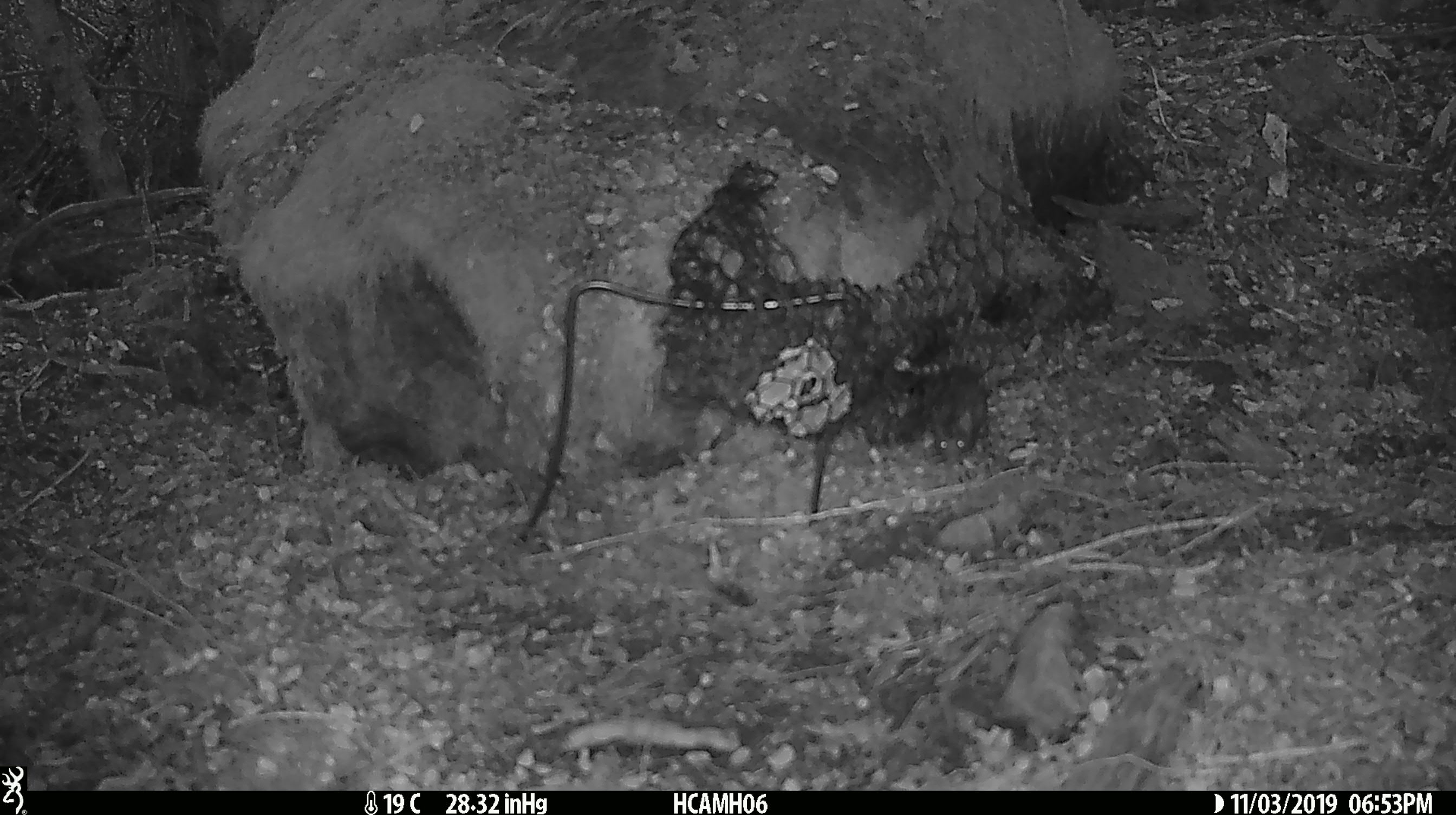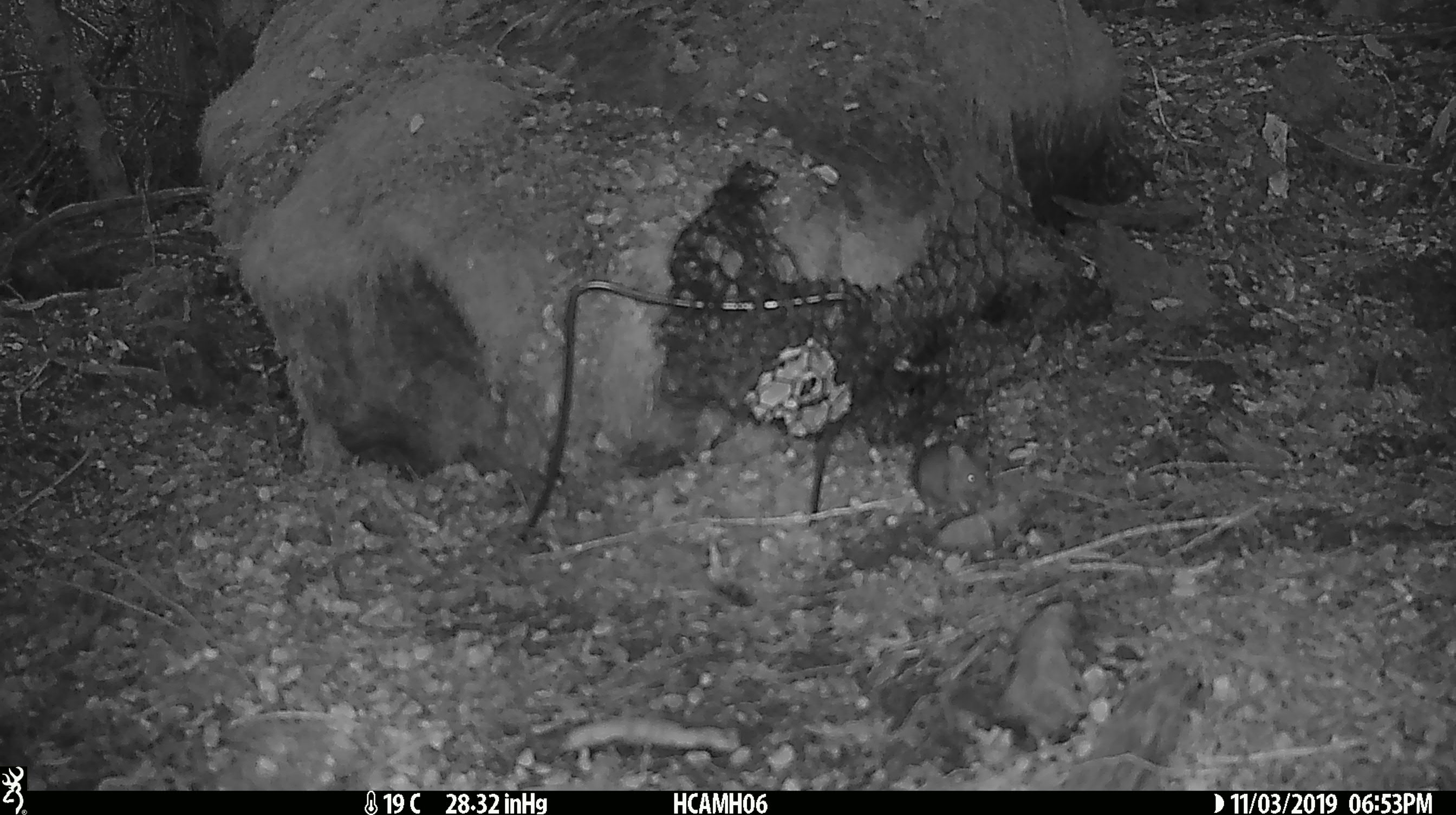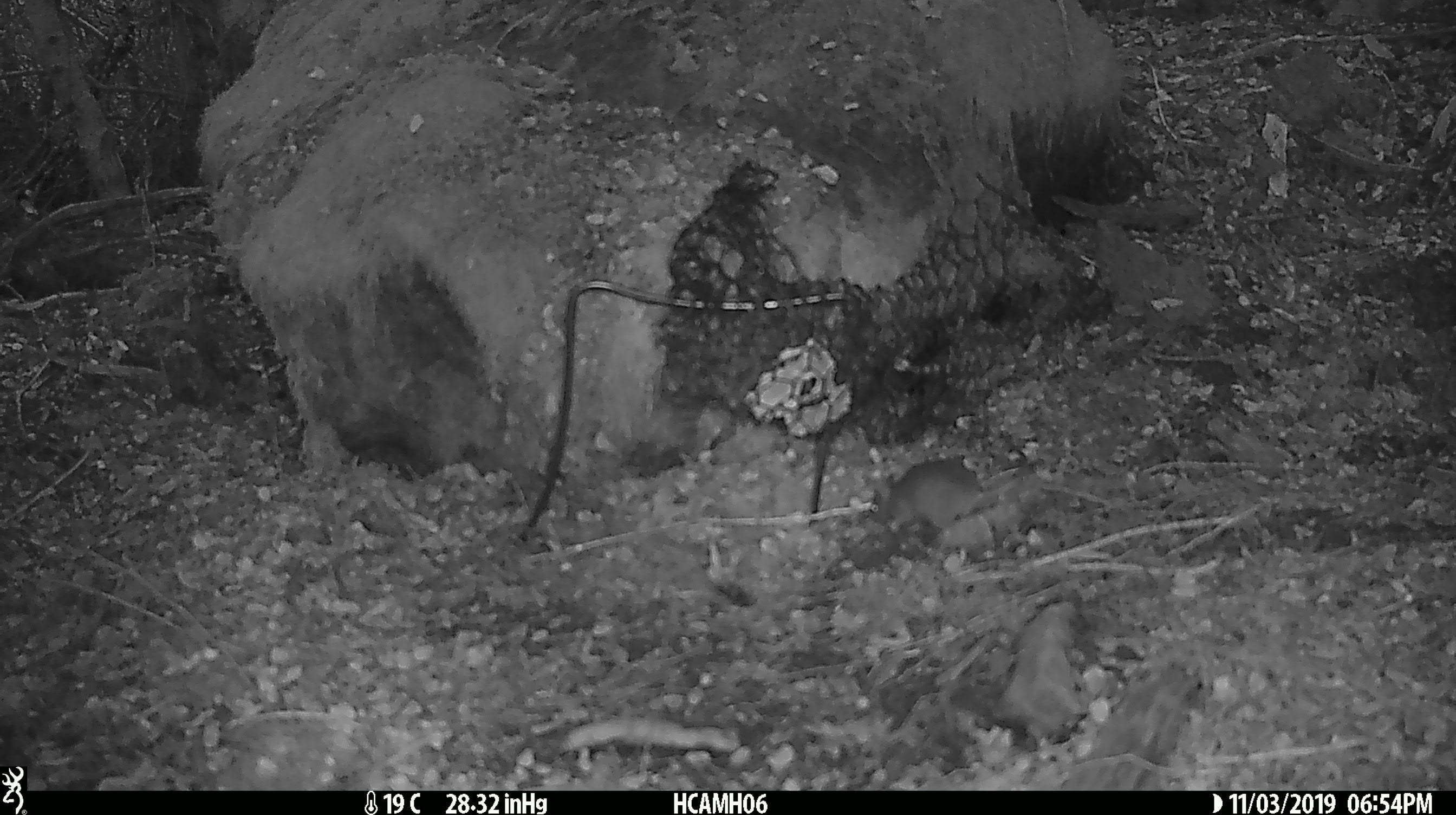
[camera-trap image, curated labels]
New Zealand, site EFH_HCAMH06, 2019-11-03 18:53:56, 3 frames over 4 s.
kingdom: Animalia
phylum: Chordata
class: Mammalia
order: Rodentia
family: Muridae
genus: Mus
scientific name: Mus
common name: mouse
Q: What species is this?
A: Mouse (Mus).